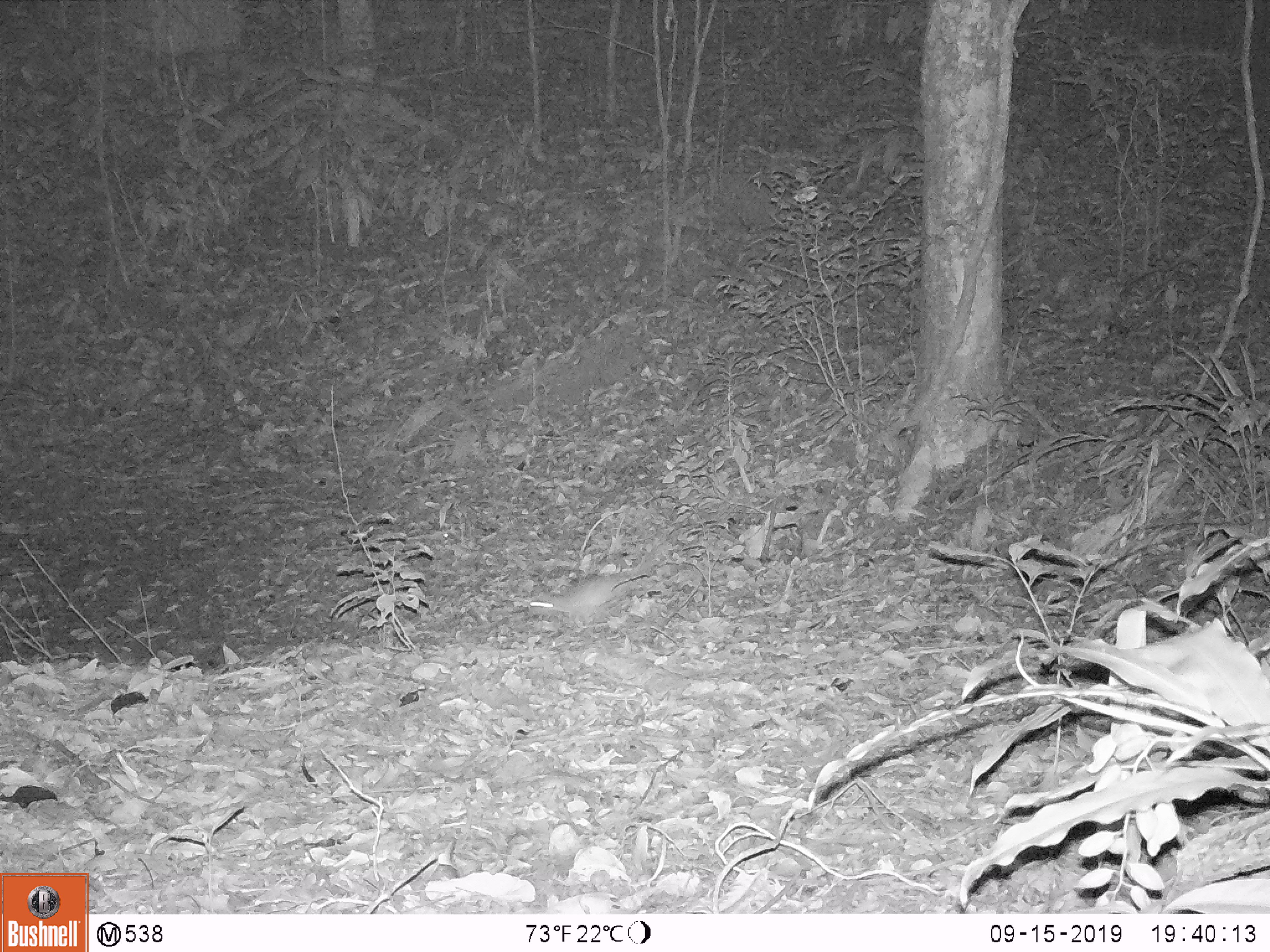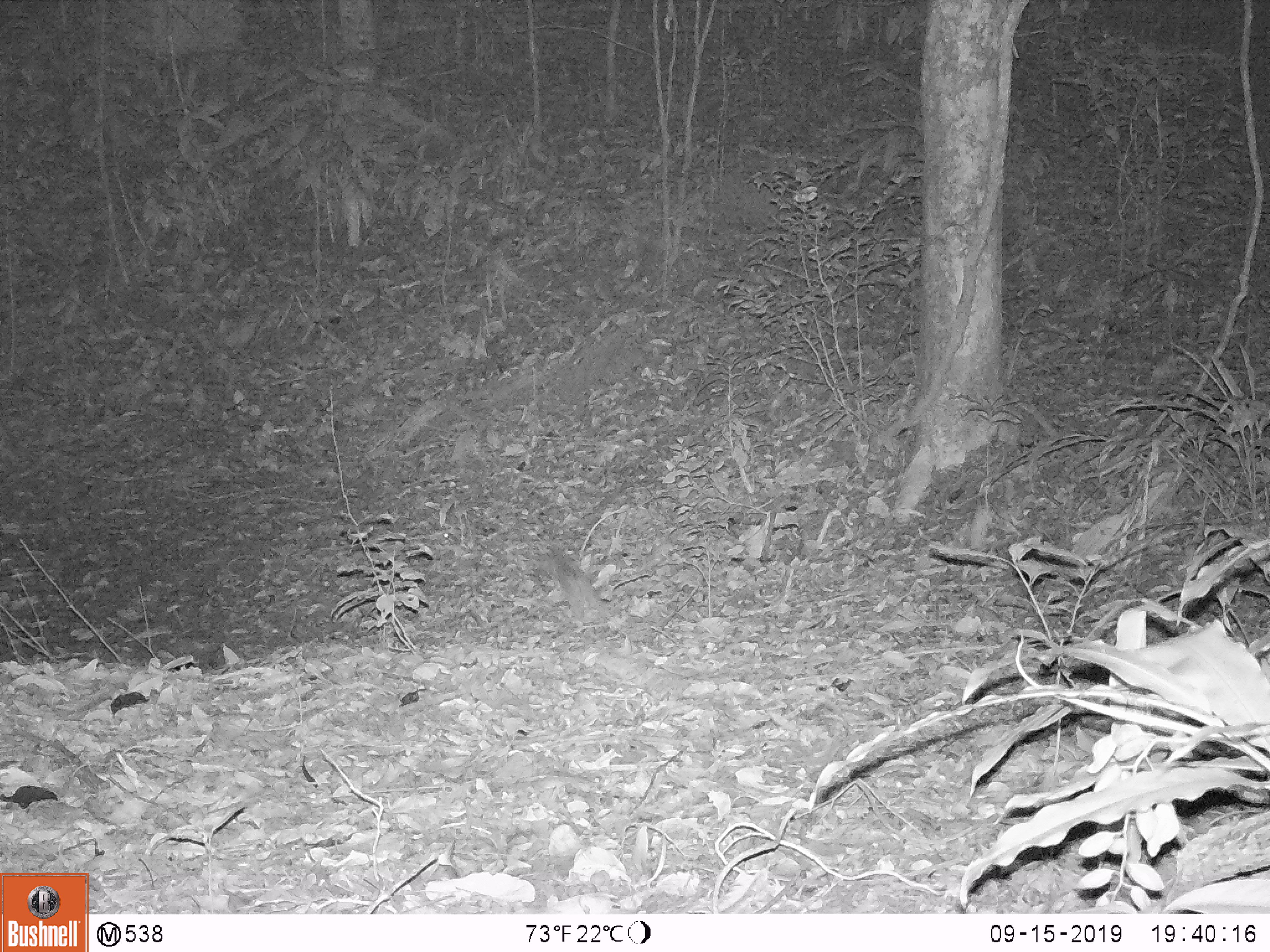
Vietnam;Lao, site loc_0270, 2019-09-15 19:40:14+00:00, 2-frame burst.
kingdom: Animalia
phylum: Chordata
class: Mammalia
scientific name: Mammalia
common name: mammal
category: unidentified small mammal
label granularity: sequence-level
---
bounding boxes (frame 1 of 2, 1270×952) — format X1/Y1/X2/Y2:
unidentified small mammal: 527/563/655/620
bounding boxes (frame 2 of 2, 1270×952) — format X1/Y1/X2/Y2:
unidentified small mammal: 543/546/609/622